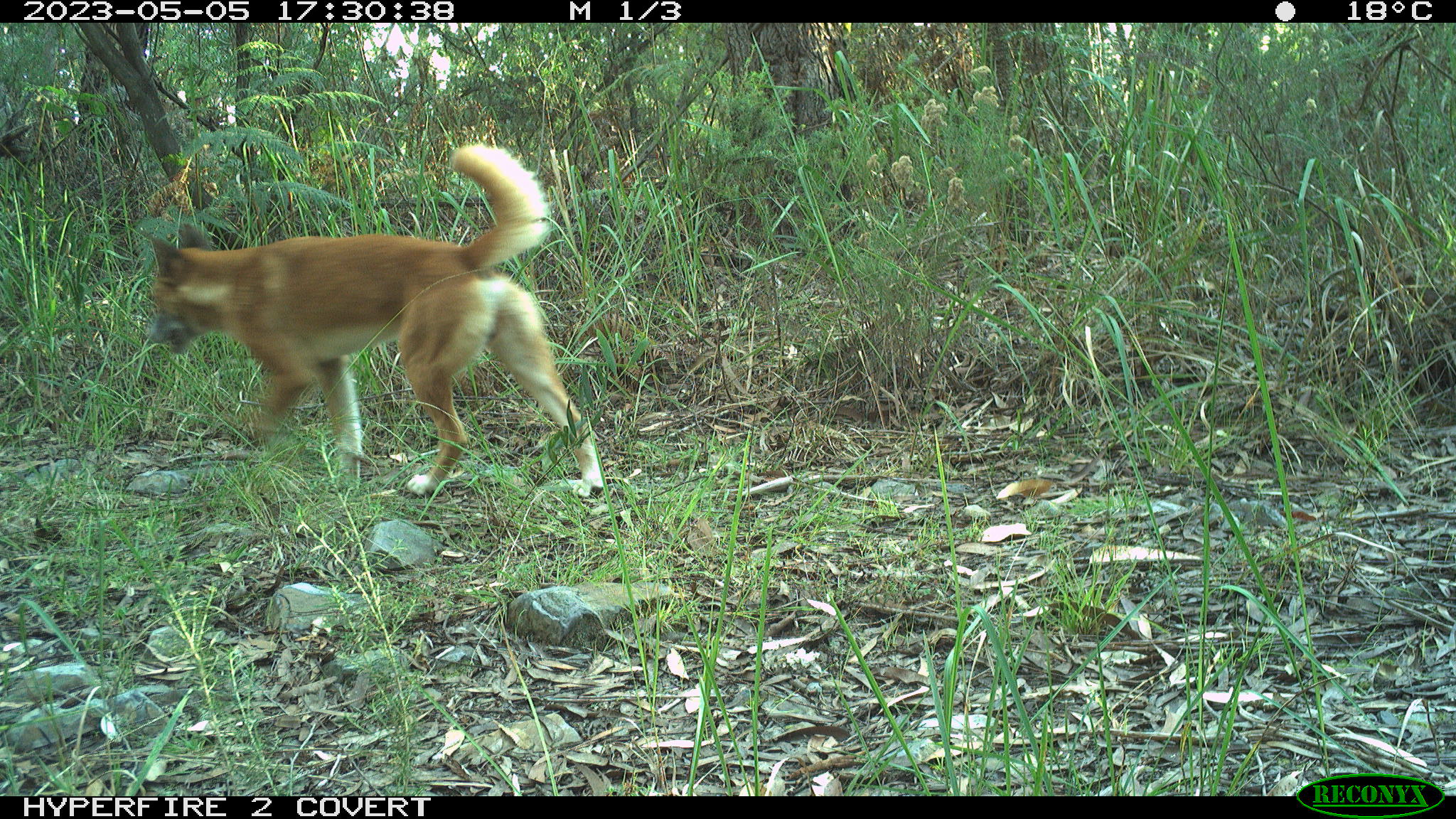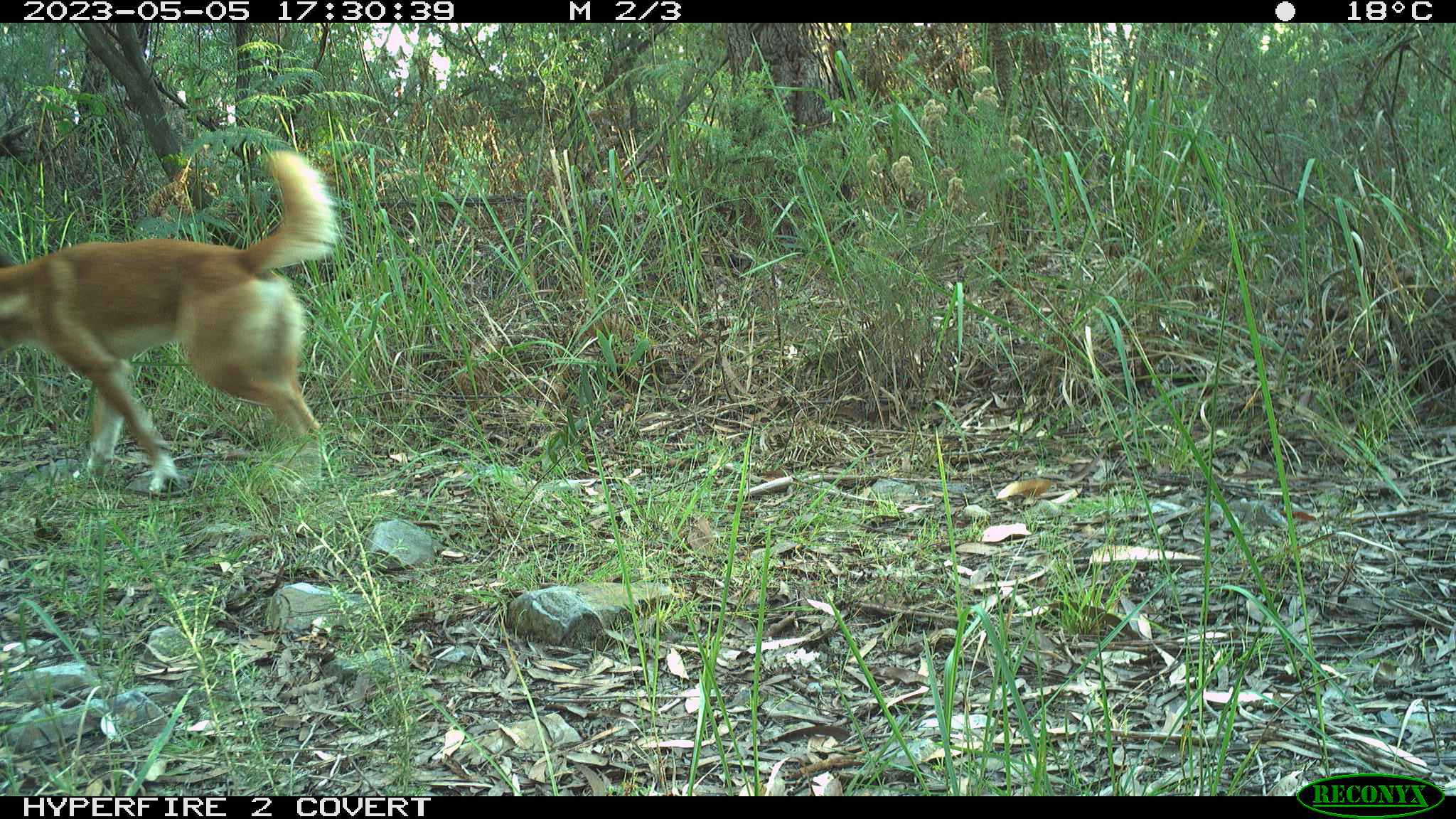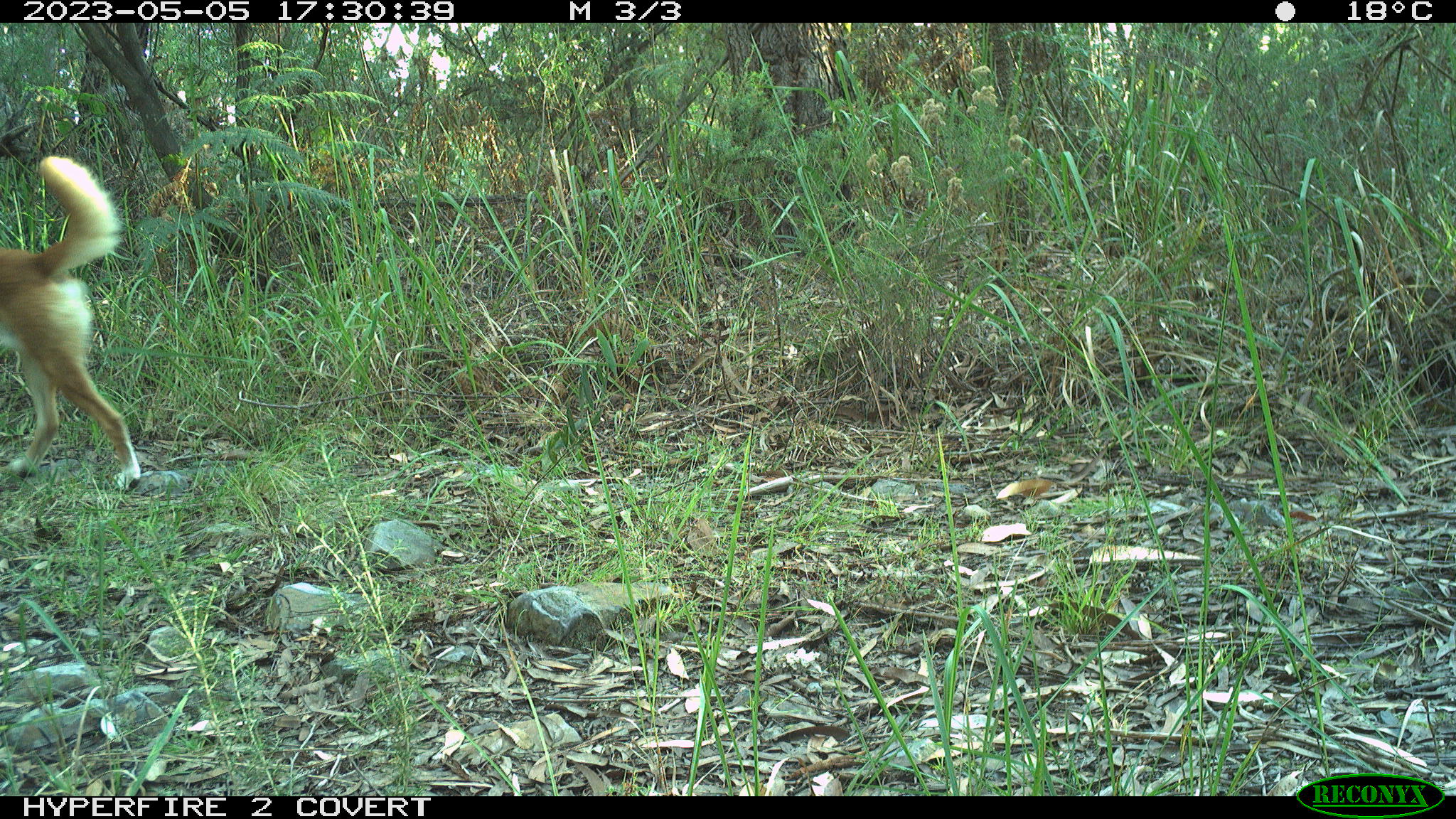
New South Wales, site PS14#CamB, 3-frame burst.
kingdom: Animalia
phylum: Chordata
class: Mammalia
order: Carnivora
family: Canidae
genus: Canis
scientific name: Canis familiaris dingo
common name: dingo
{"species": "dingo (Canis familiaris dingo)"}